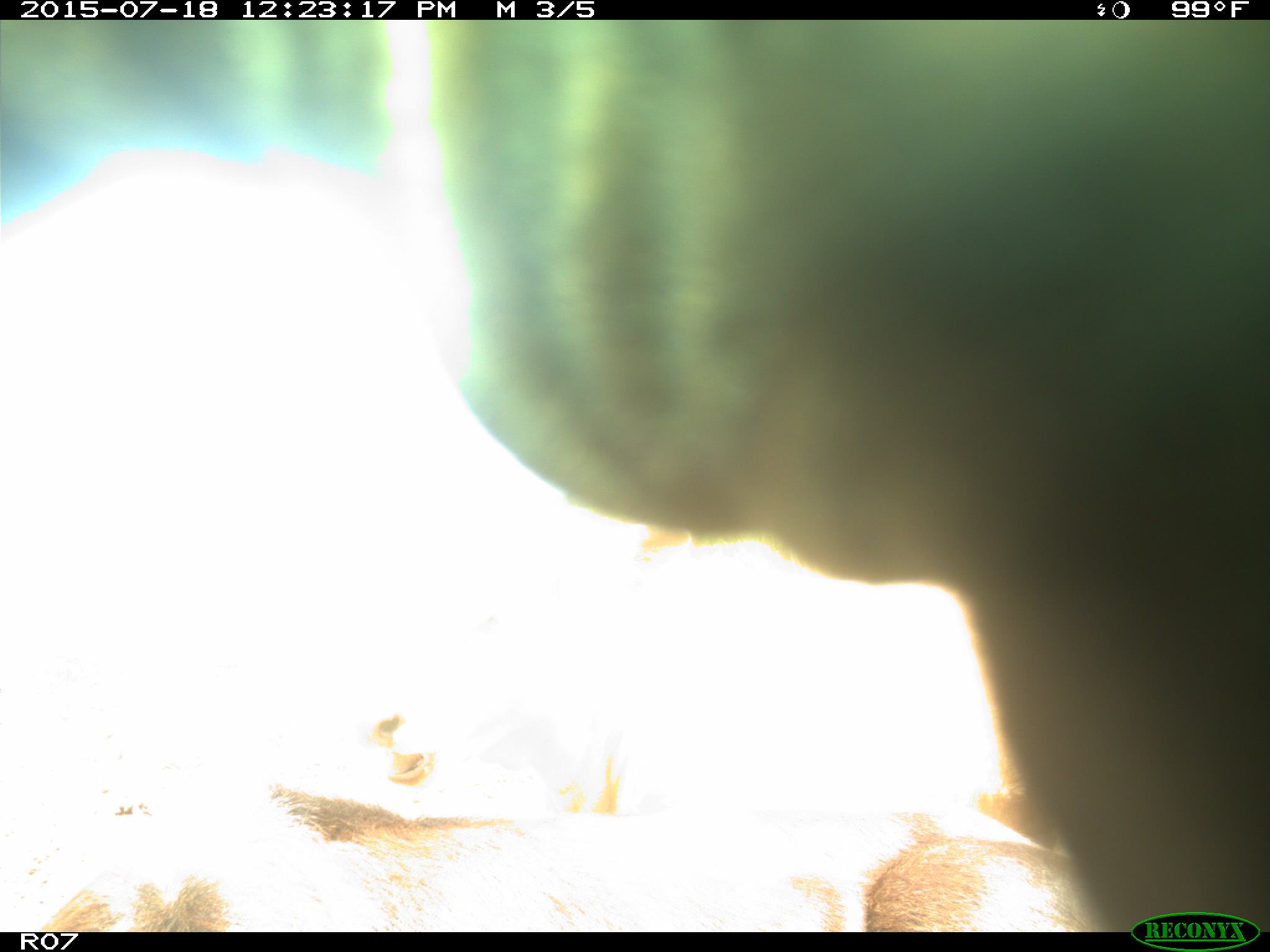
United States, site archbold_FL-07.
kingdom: Animalia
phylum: Chordata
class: Mammalia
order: Artiodactyla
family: Bovidae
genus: Bos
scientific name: Bos taurus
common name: domestic cow